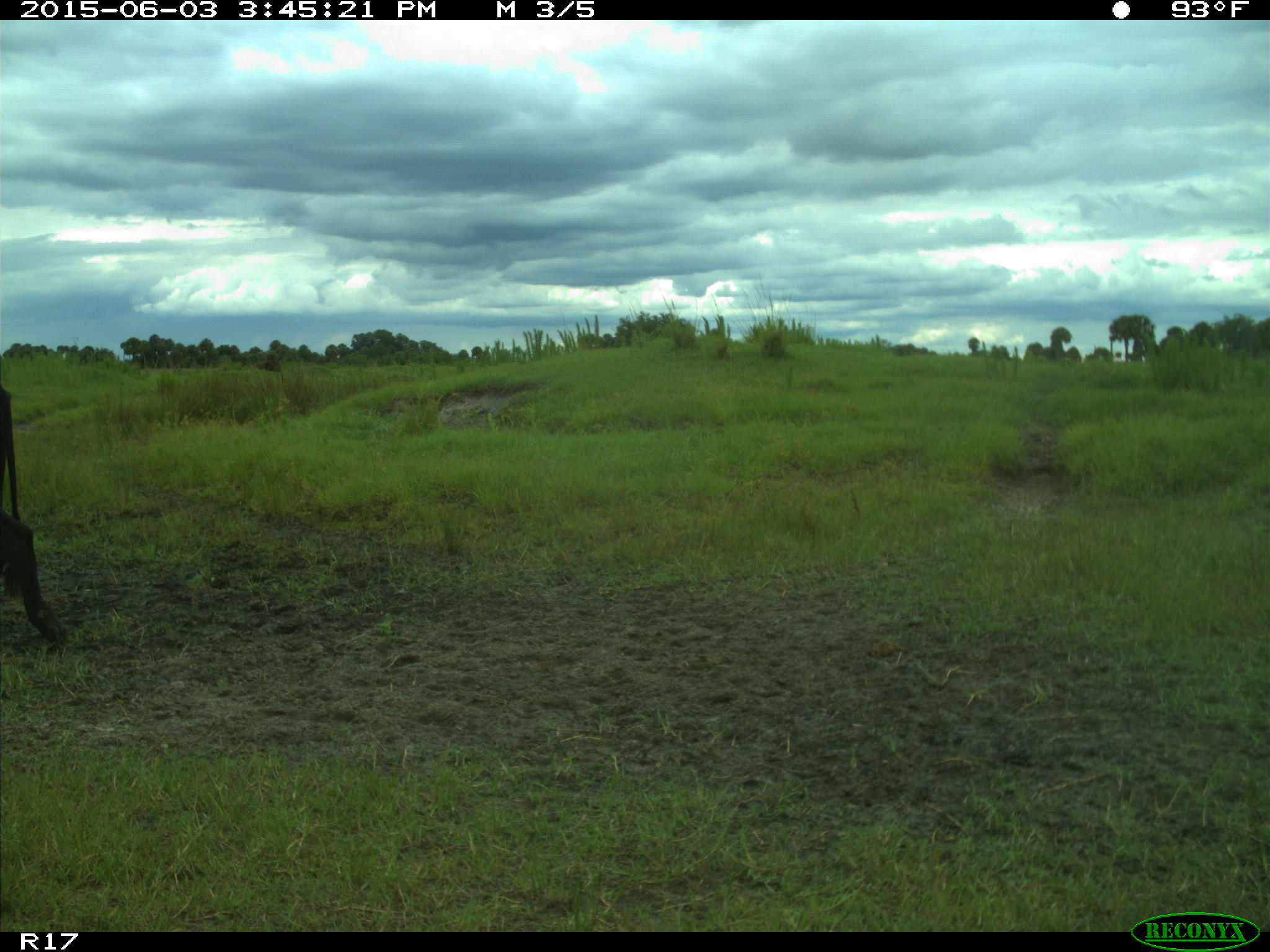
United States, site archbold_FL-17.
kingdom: Animalia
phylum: Chordata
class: Mammalia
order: Artiodactyla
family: Bovidae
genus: Bos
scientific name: Bos taurus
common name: domestic cow